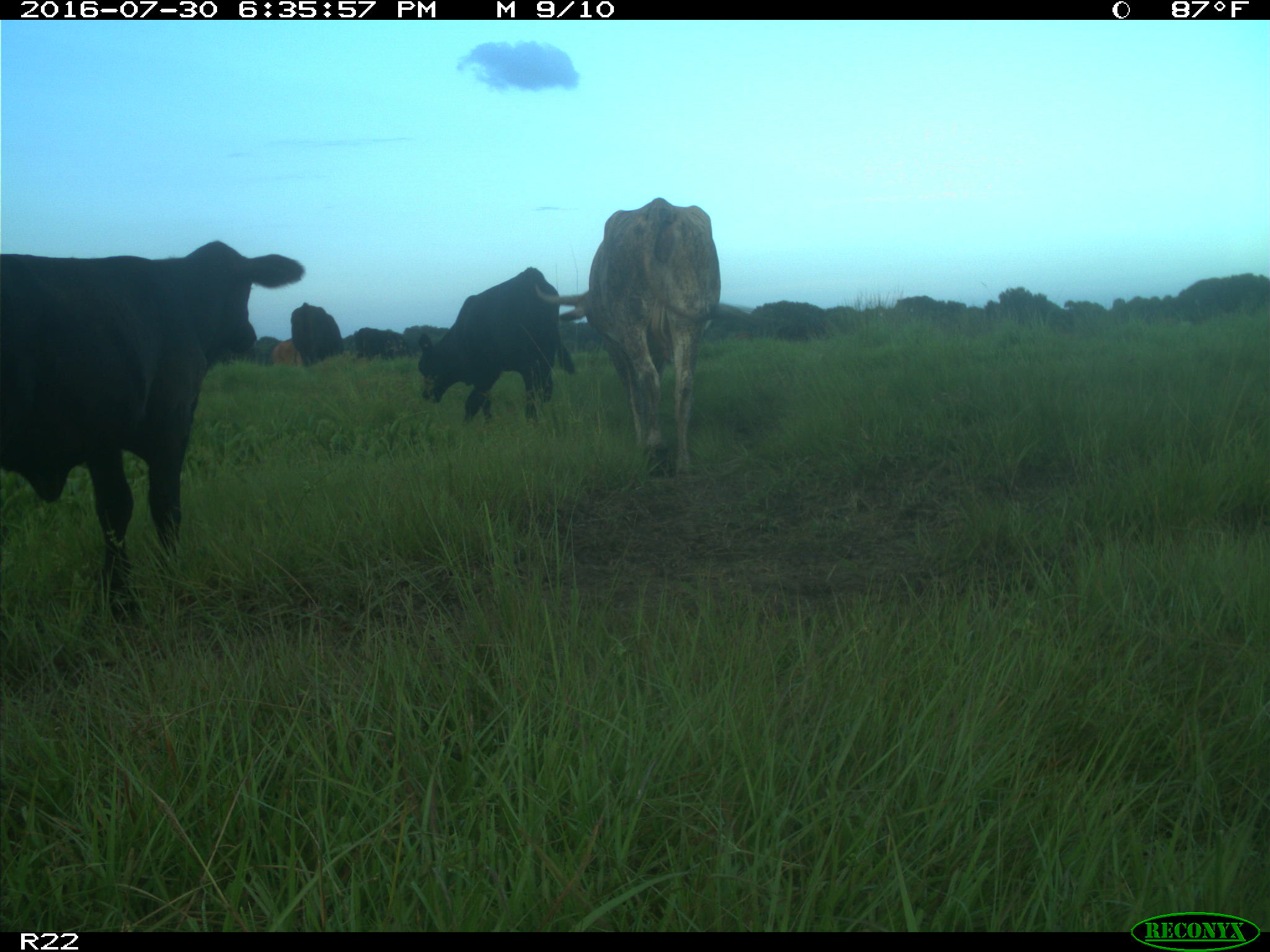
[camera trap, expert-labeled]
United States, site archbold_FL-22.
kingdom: Animalia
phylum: Chordata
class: Mammalia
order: Artiodactyla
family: Bovidae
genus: Bos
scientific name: Bos taurus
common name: domestic cow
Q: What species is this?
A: Bos taurus (domestic cow).